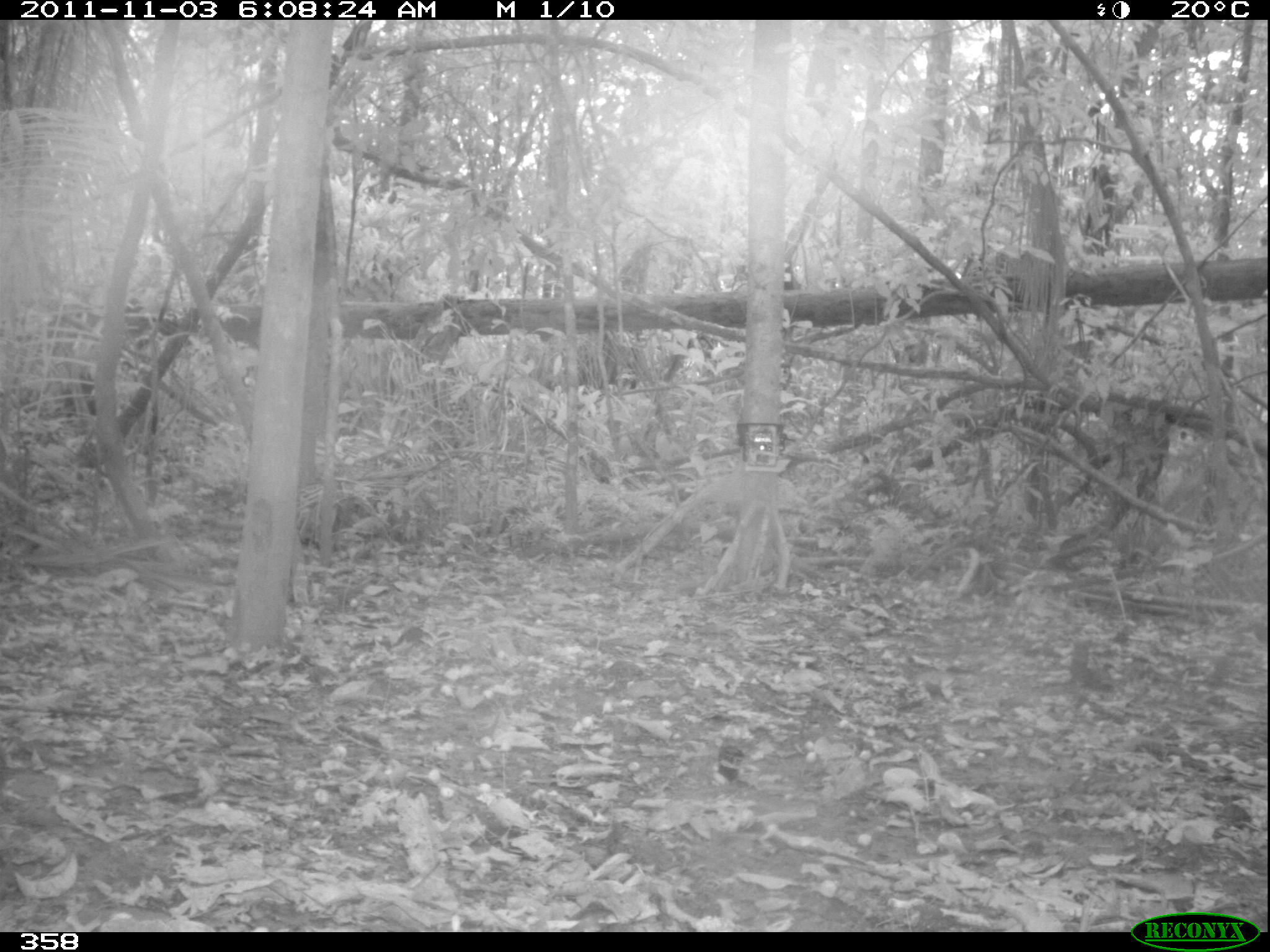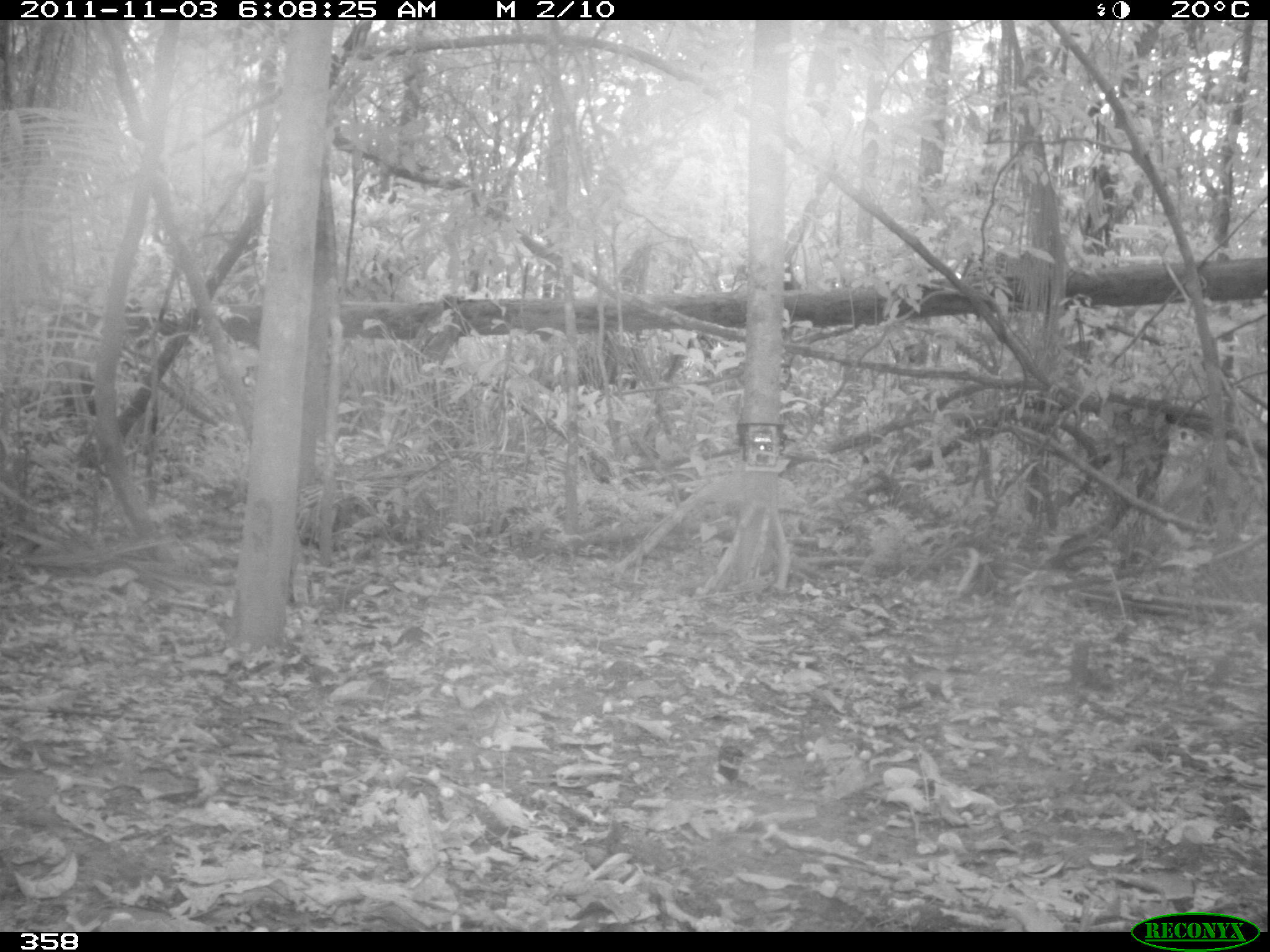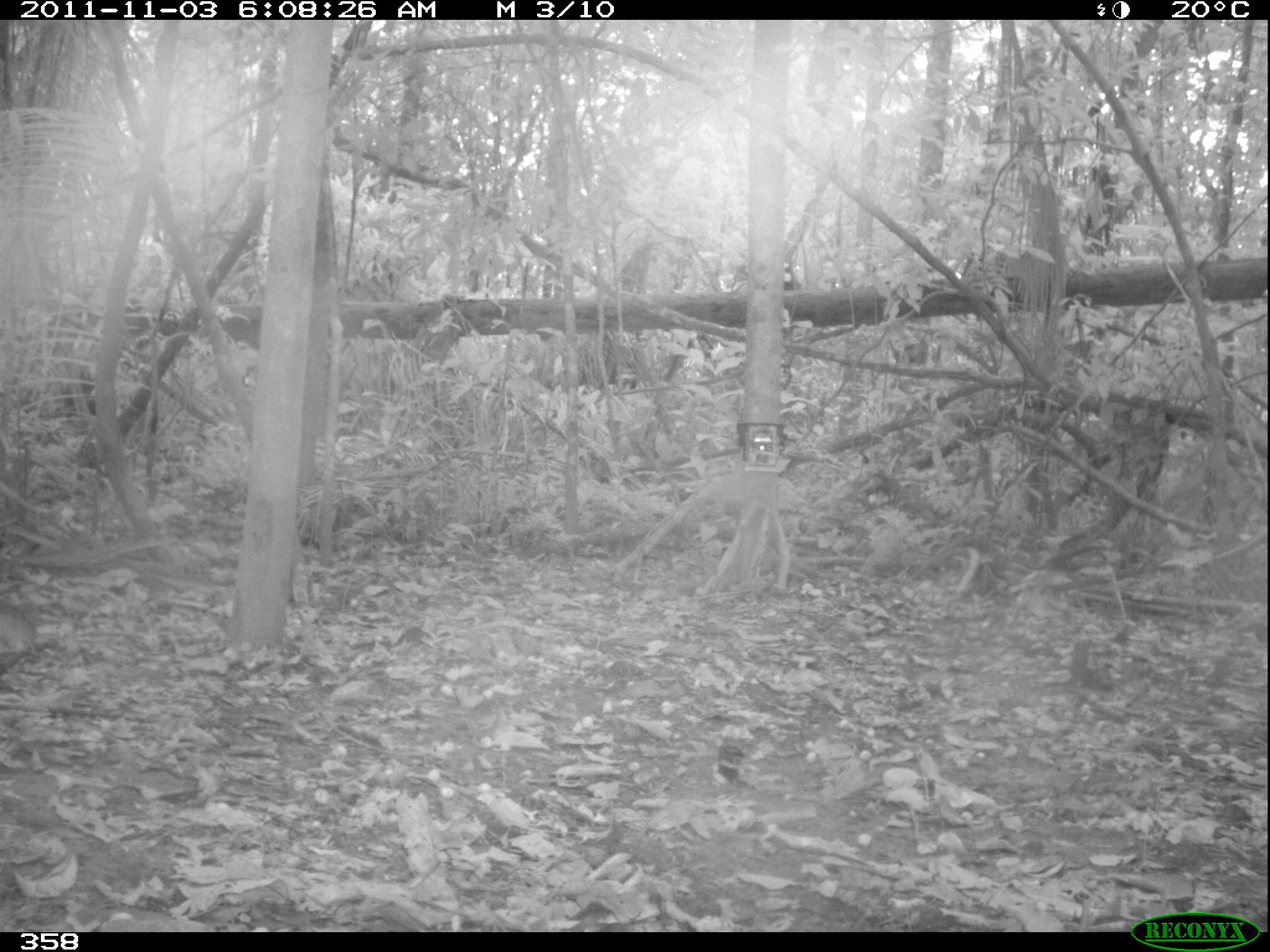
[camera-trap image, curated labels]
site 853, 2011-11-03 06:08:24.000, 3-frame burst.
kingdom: Animalia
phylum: Chordata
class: Mammalia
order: Rodentia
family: Dasyproctidae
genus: Dasyprocta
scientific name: Dasyprocta punctata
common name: central american agouti